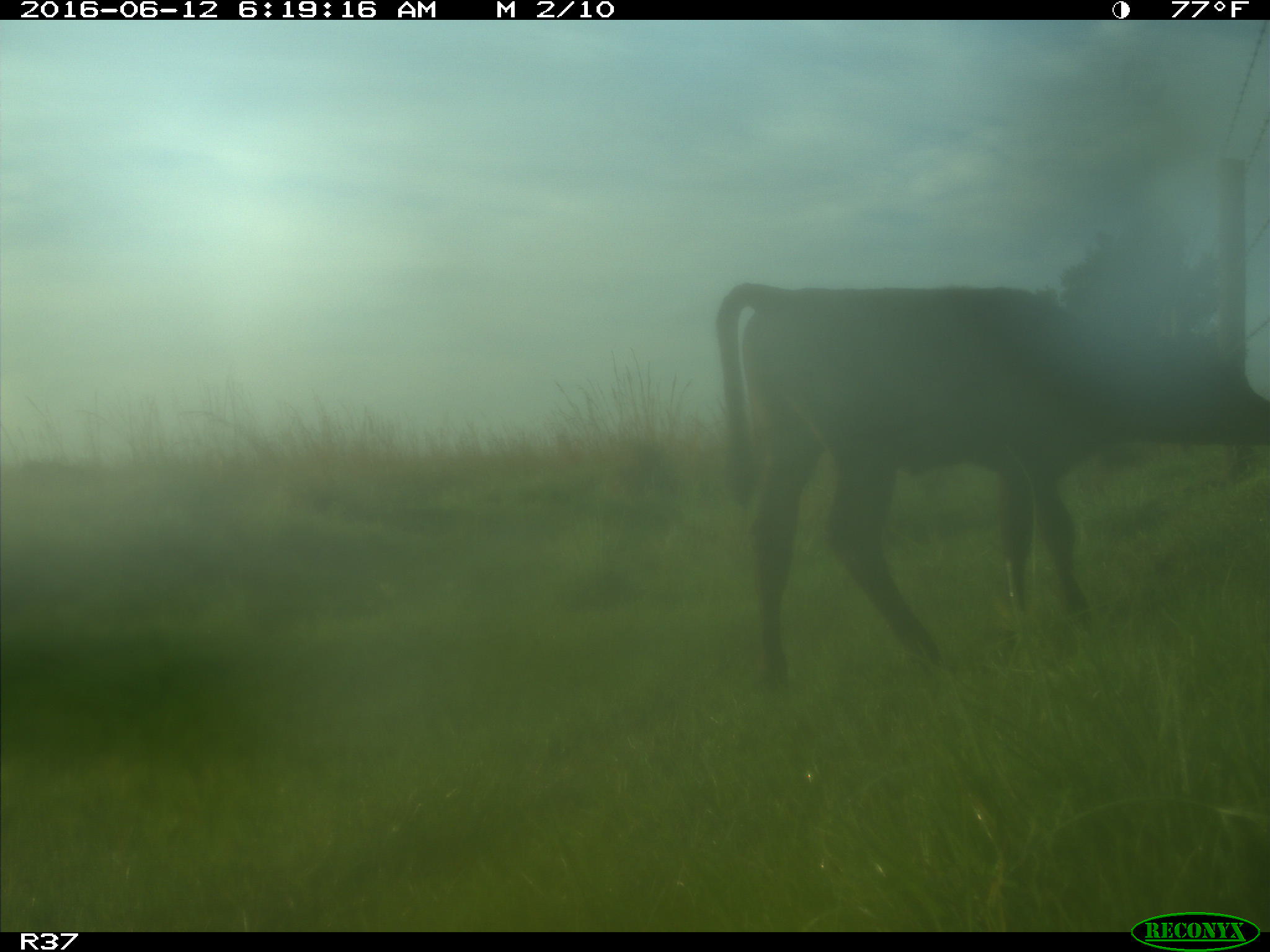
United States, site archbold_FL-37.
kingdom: Animalia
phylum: Chordata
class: Mammalia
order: Artiodactyla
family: Bovidae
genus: Bos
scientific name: Bos taurus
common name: domestic cow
Bos taurus (domestic cow).